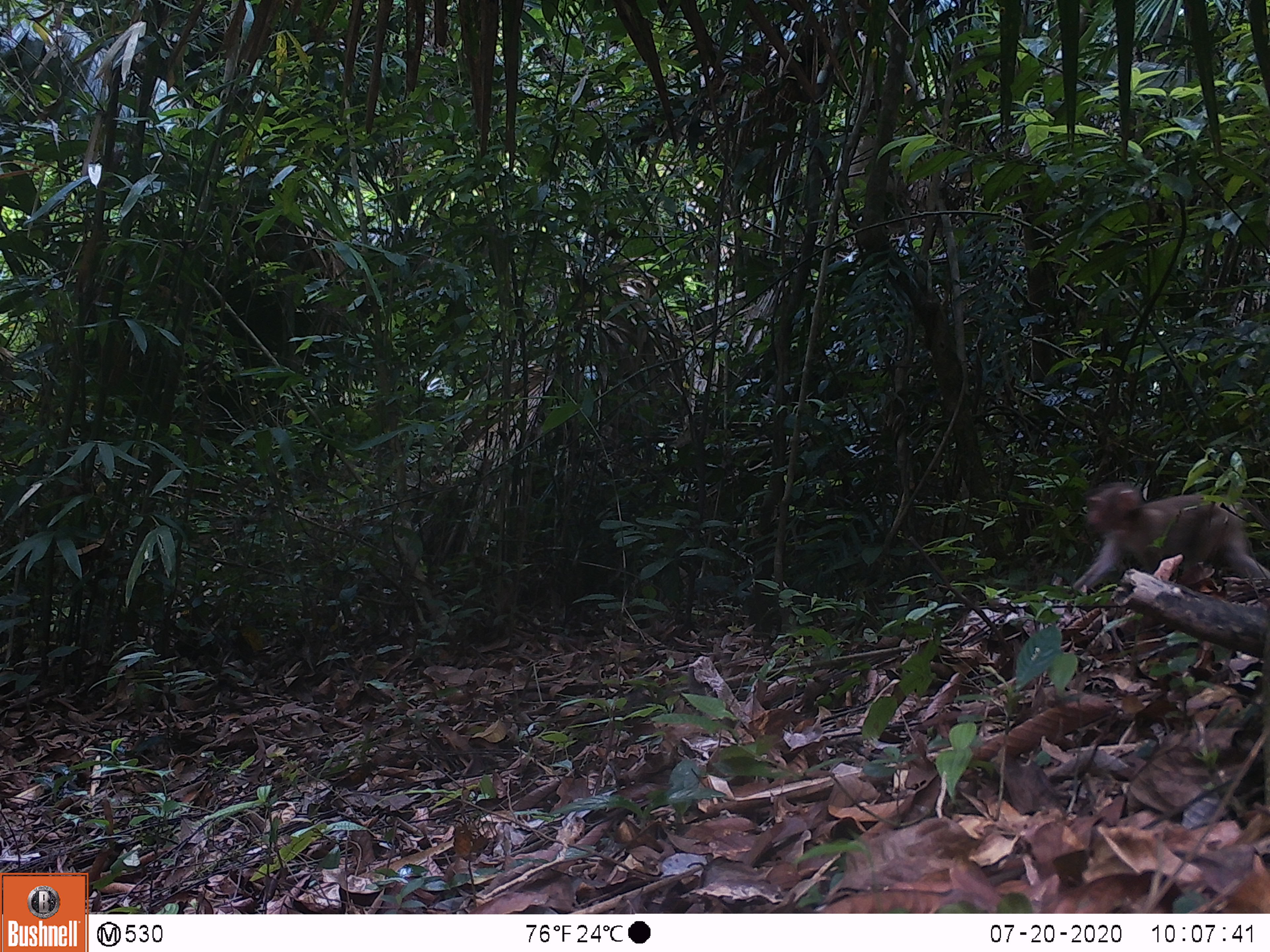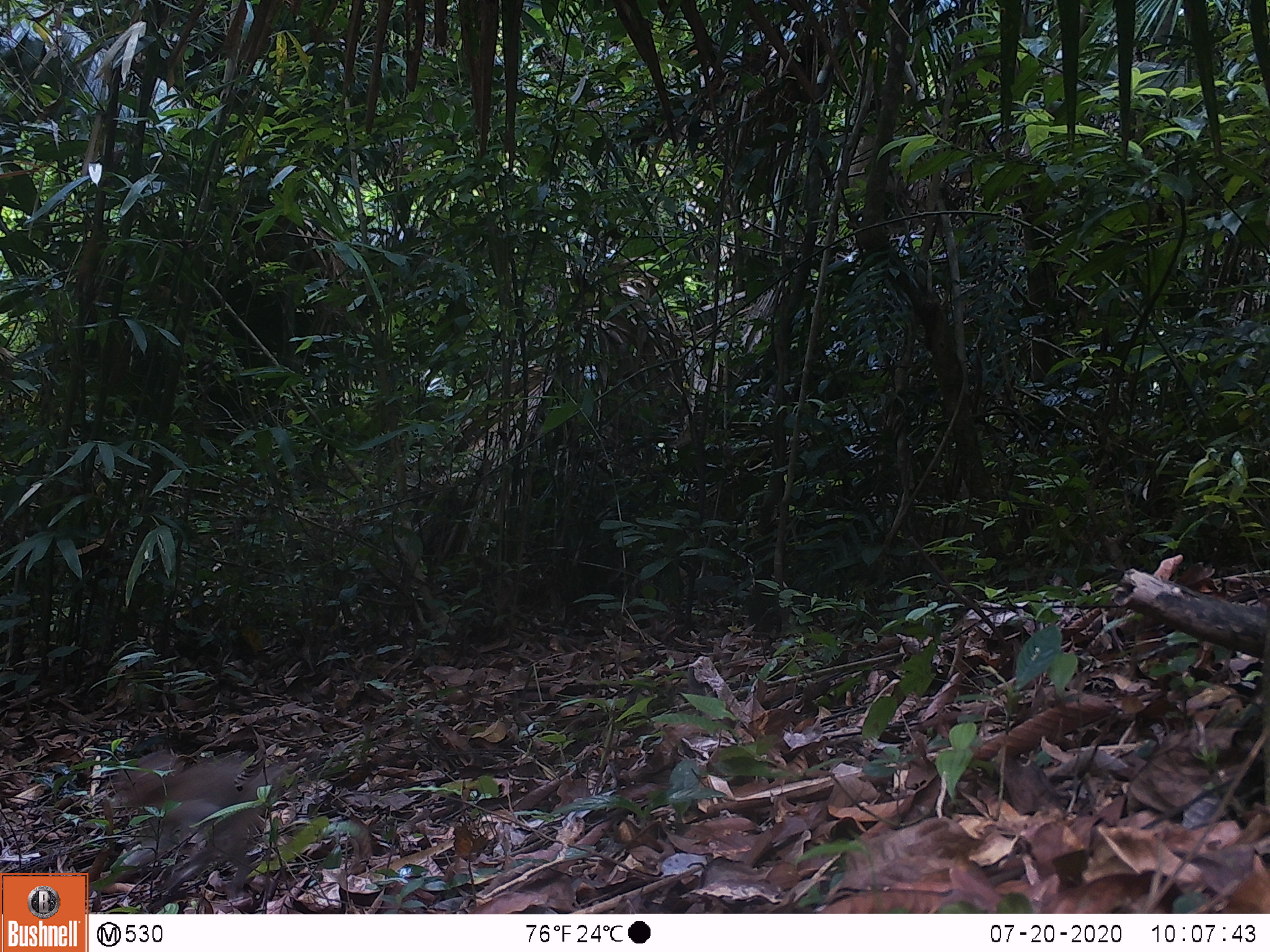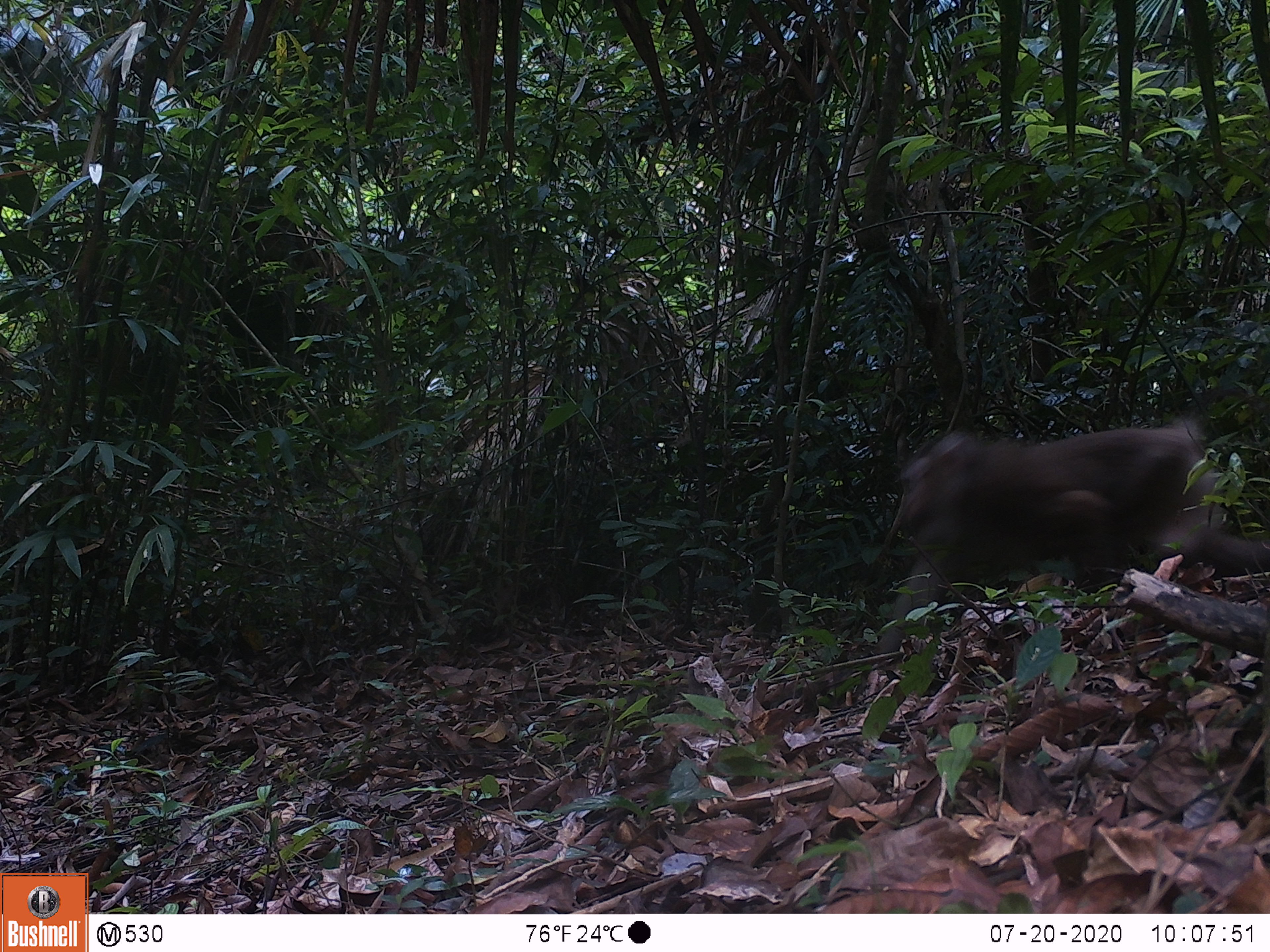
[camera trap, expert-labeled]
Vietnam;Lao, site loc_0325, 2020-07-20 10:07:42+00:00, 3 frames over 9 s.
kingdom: Animalia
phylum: Chordata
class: Mammalia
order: Primates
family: Cercopithecidae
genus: Macaca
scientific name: Macaca nemestrina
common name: pig-tailed macaque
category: pig tailed macaque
Pig tailed macaque (pig-tailed macaque) (Macaca nemestrina). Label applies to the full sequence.